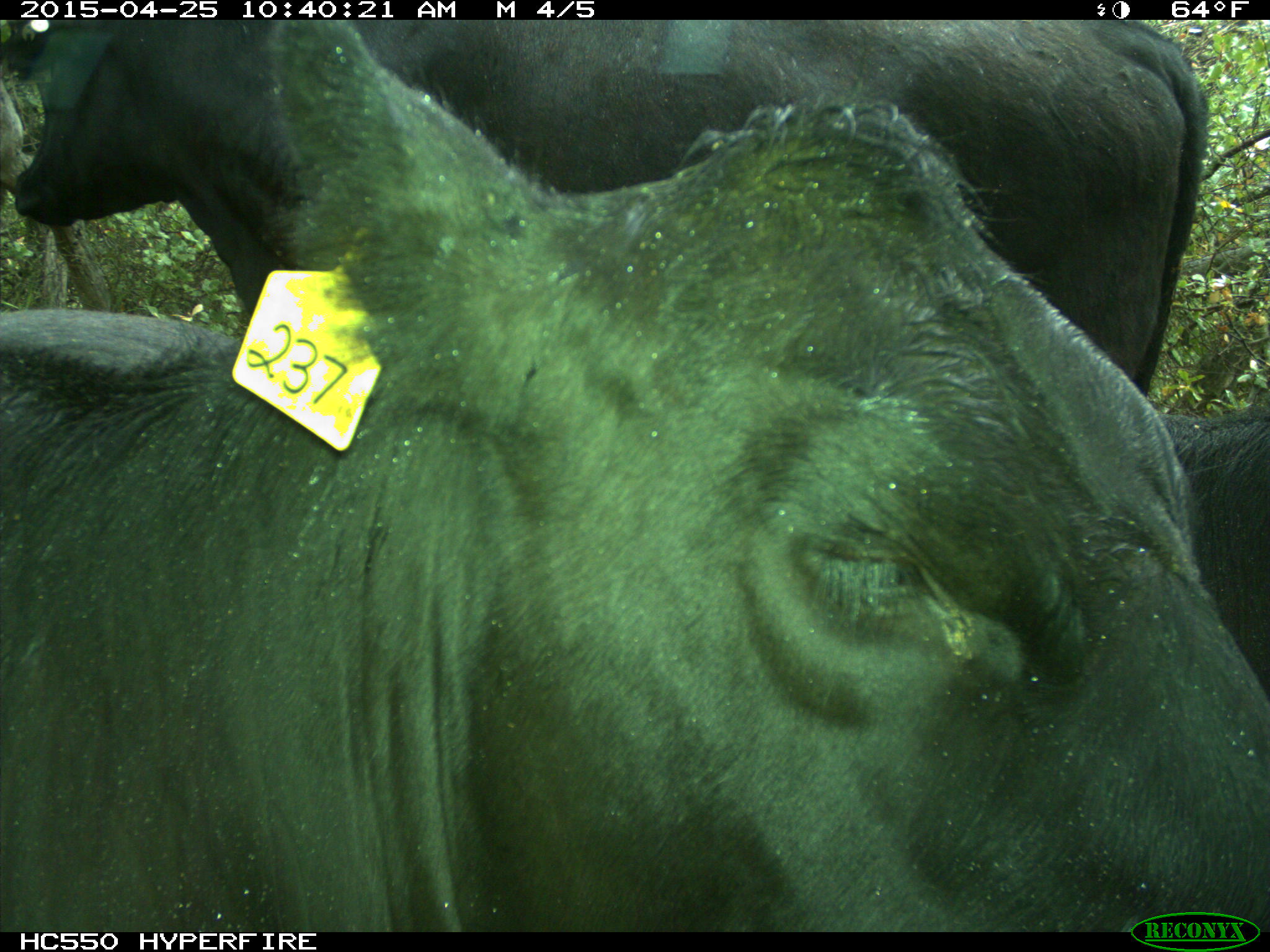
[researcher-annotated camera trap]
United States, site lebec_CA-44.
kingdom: Animalia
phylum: Chordata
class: Mammalia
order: Artiodactyla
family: Suidae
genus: Sus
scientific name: Sus scrofa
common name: wild boar